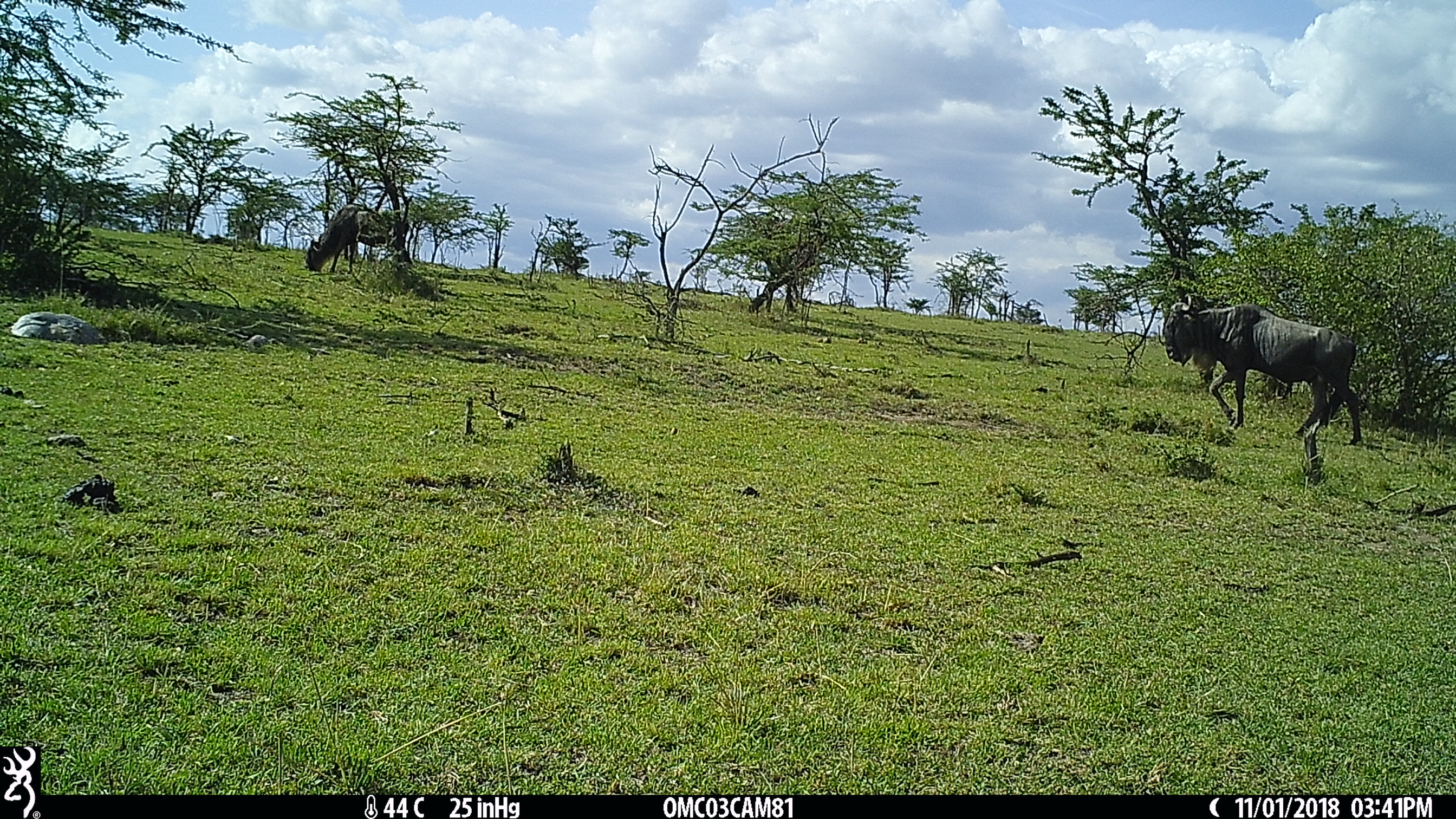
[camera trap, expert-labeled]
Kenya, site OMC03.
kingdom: Animalia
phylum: Chordata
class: Mammalia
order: Artiodactyla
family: Bovidae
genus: Connochaetes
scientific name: Connochaetes taurinus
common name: blue wildebeest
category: wildebeest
Wildebeest (blue wildebeest) (Connochaetes taurinus).